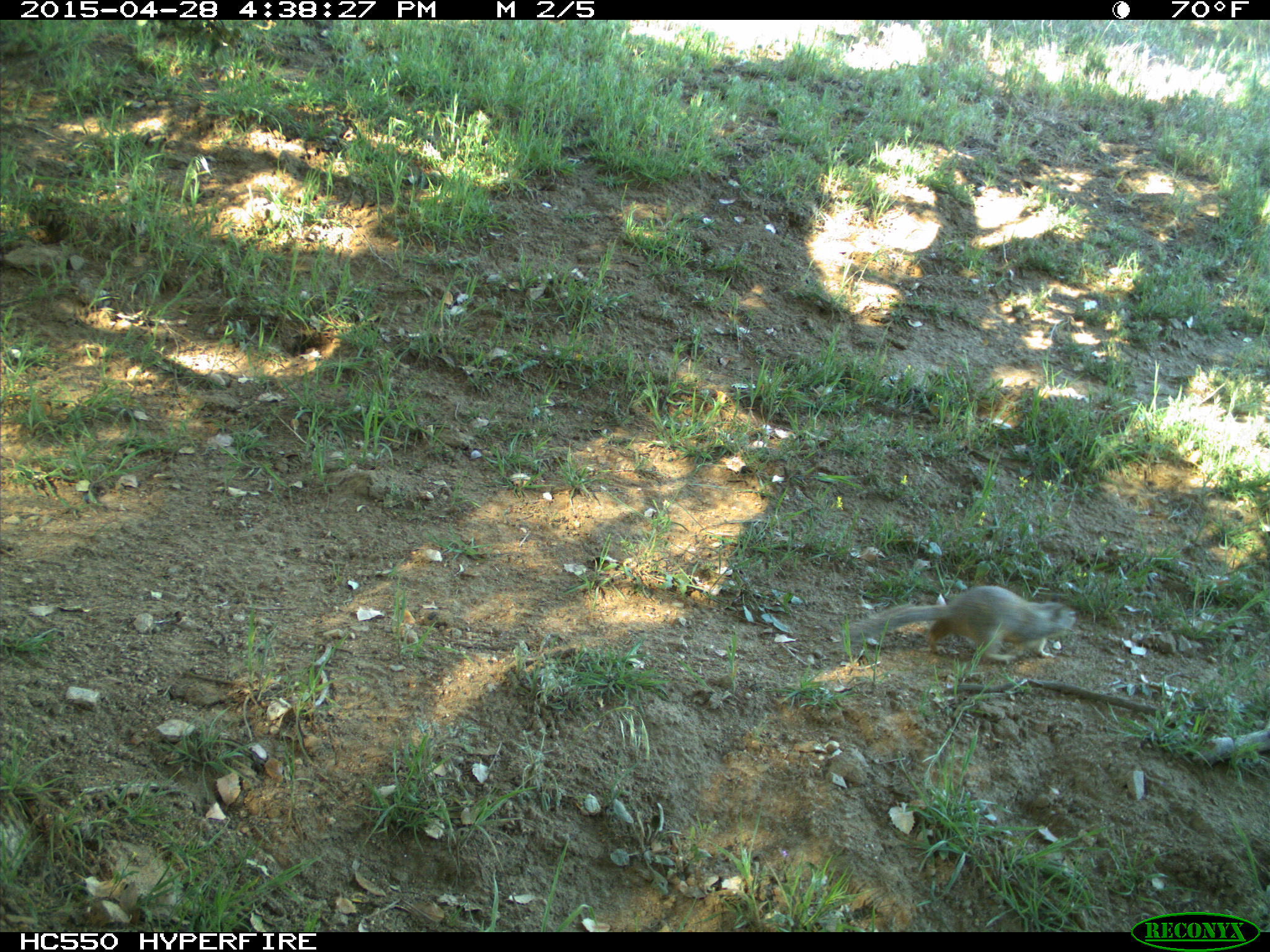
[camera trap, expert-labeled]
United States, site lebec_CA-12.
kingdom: Animalia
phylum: Chordata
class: Mammalia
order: Rodentia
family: Sciuridae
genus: Otospermophilus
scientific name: Otospermophilus beecheyi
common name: california ground squirrel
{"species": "Otospermophilus beecheyi (california ground squirrel)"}